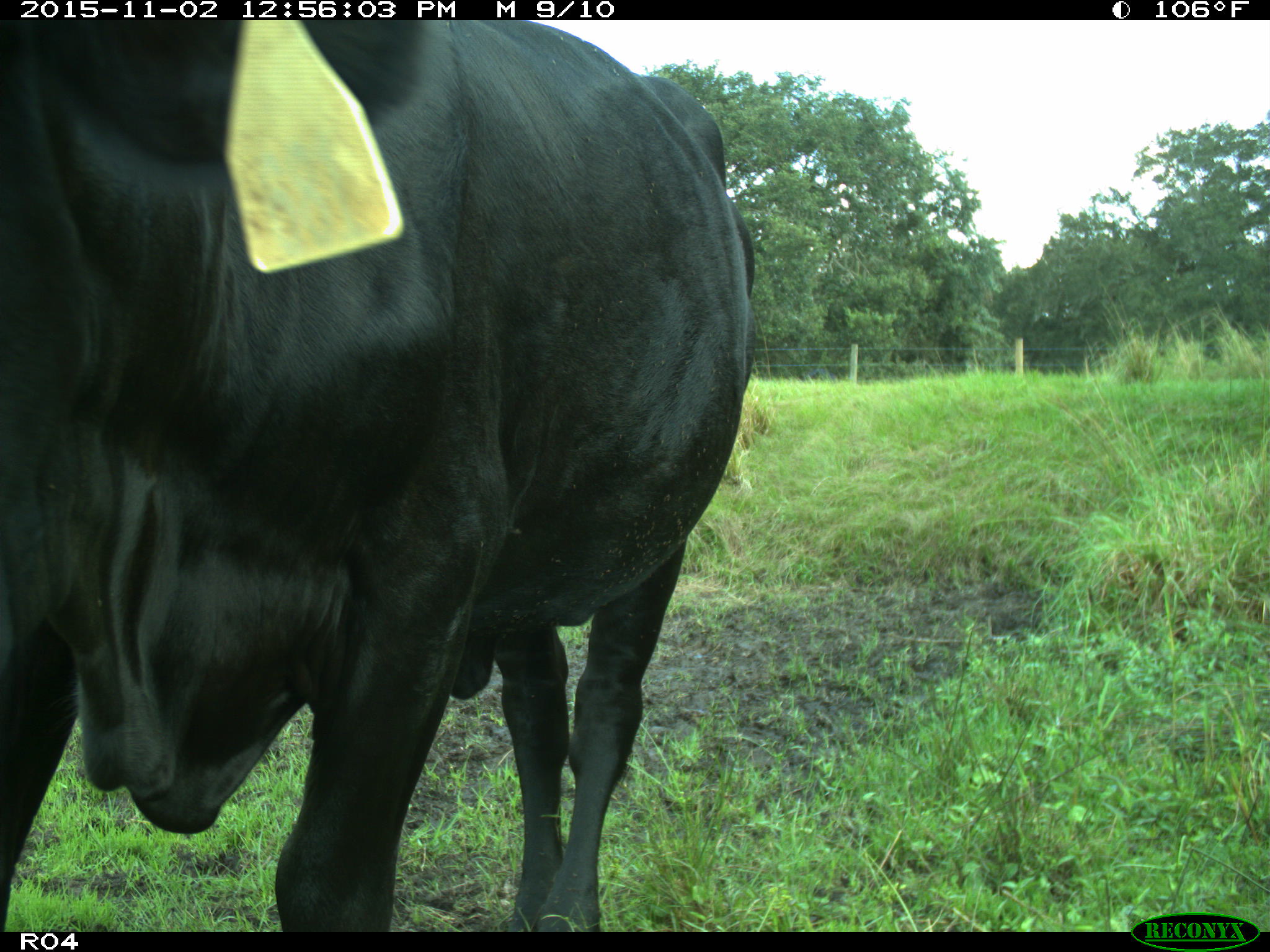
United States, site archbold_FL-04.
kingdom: Animalia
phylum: Chordata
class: Mammalia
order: Artiodactyla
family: Bovidae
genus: Bos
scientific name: Bos taurus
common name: domestic cow